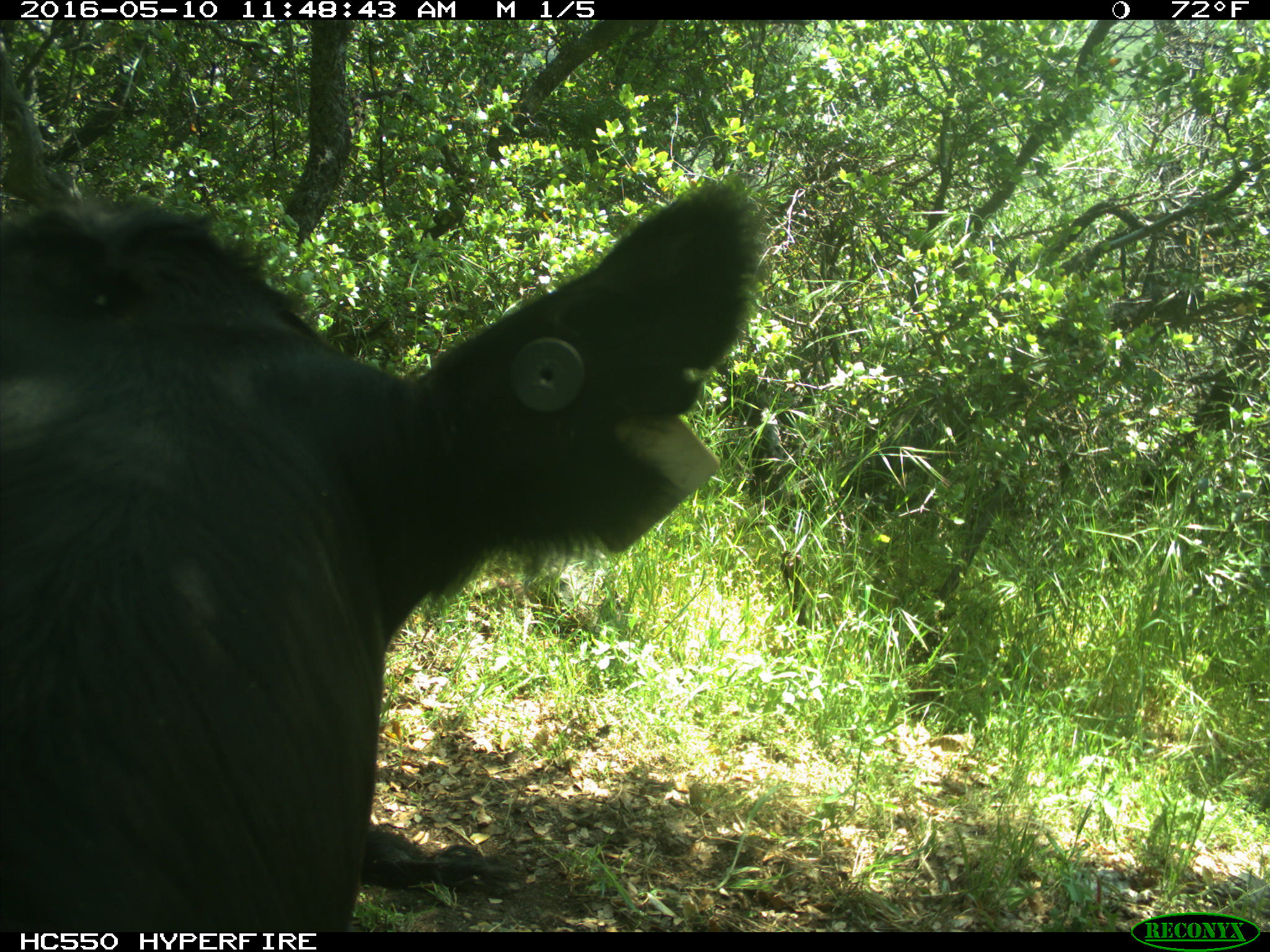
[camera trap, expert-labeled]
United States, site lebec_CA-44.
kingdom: Animalia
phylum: Chordata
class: Mammalia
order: Artiodactyla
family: Bovidae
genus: Bos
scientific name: Bos taurus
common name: domestic cow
Bos taurus (domestic cow).